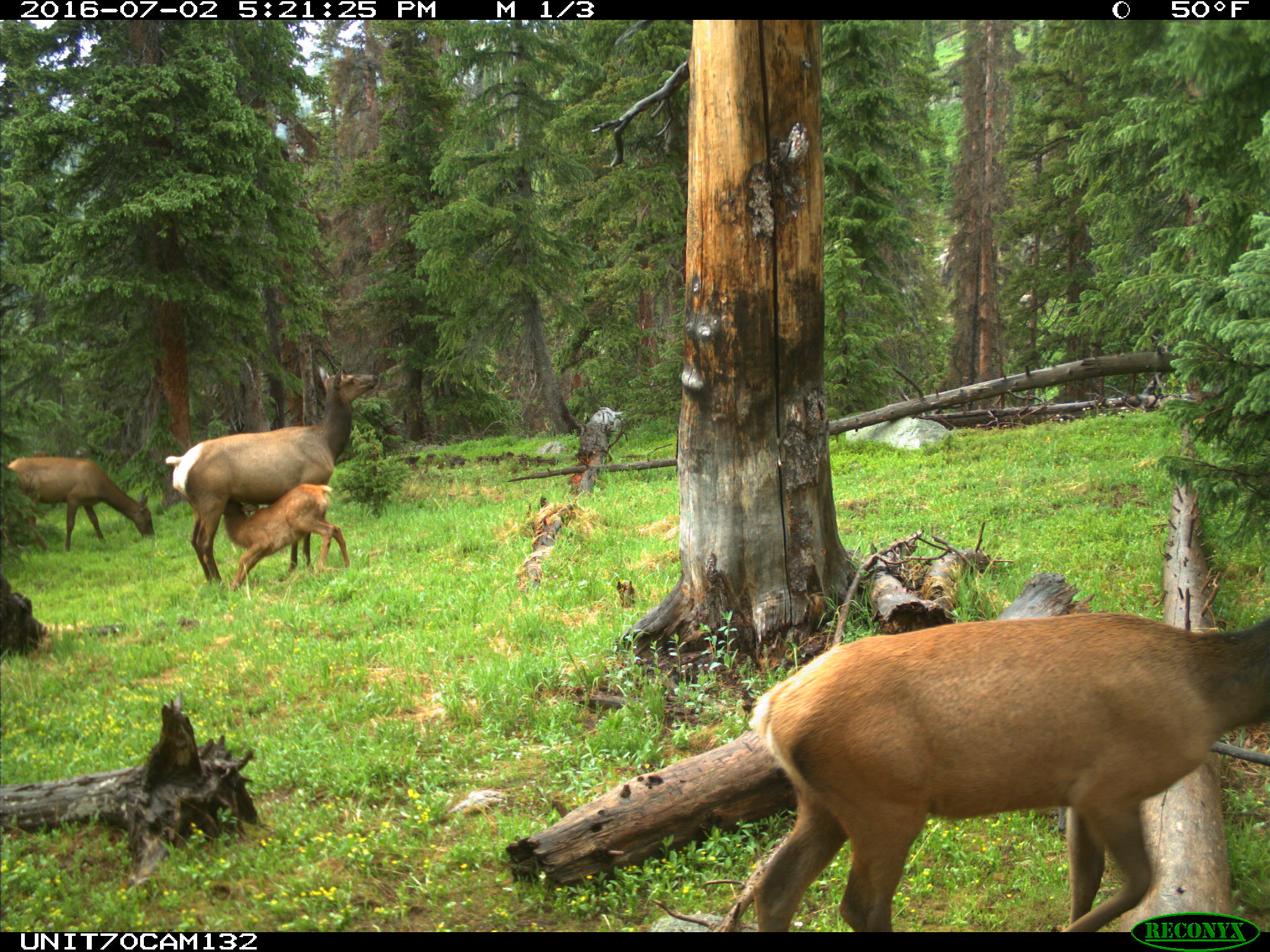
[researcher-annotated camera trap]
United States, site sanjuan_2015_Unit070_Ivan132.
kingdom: Animalia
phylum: Chordata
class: Mammalia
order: Artiodactyla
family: Cervidae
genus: Cervus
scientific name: Cervus elaphus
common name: red deer